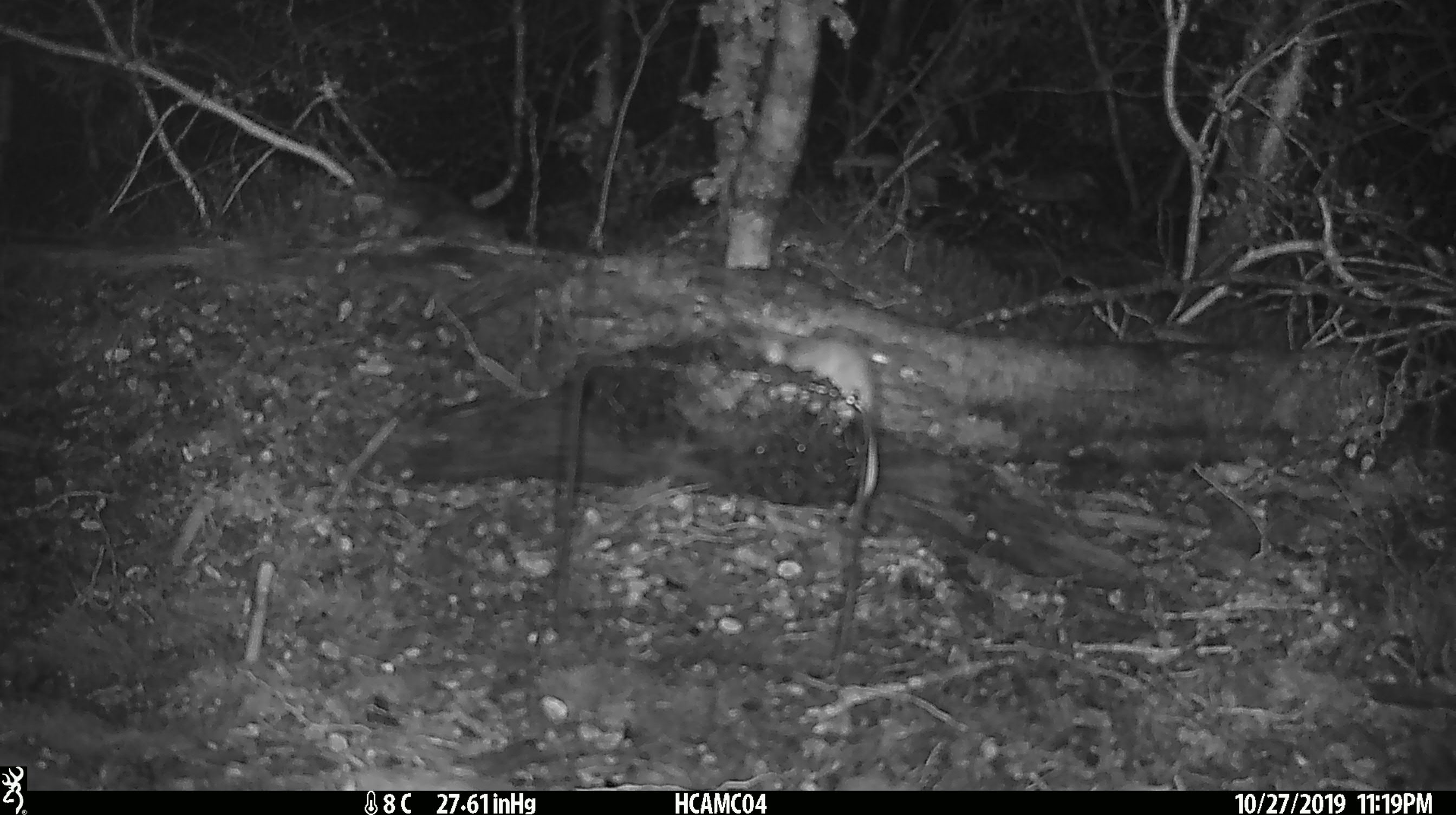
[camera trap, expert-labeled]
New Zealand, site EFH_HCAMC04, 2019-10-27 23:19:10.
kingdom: Animalia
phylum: Chordata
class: Mammalia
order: Rodentia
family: Muridae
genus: Mus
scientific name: Mus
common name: mouse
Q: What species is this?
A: Mouse (Mus).